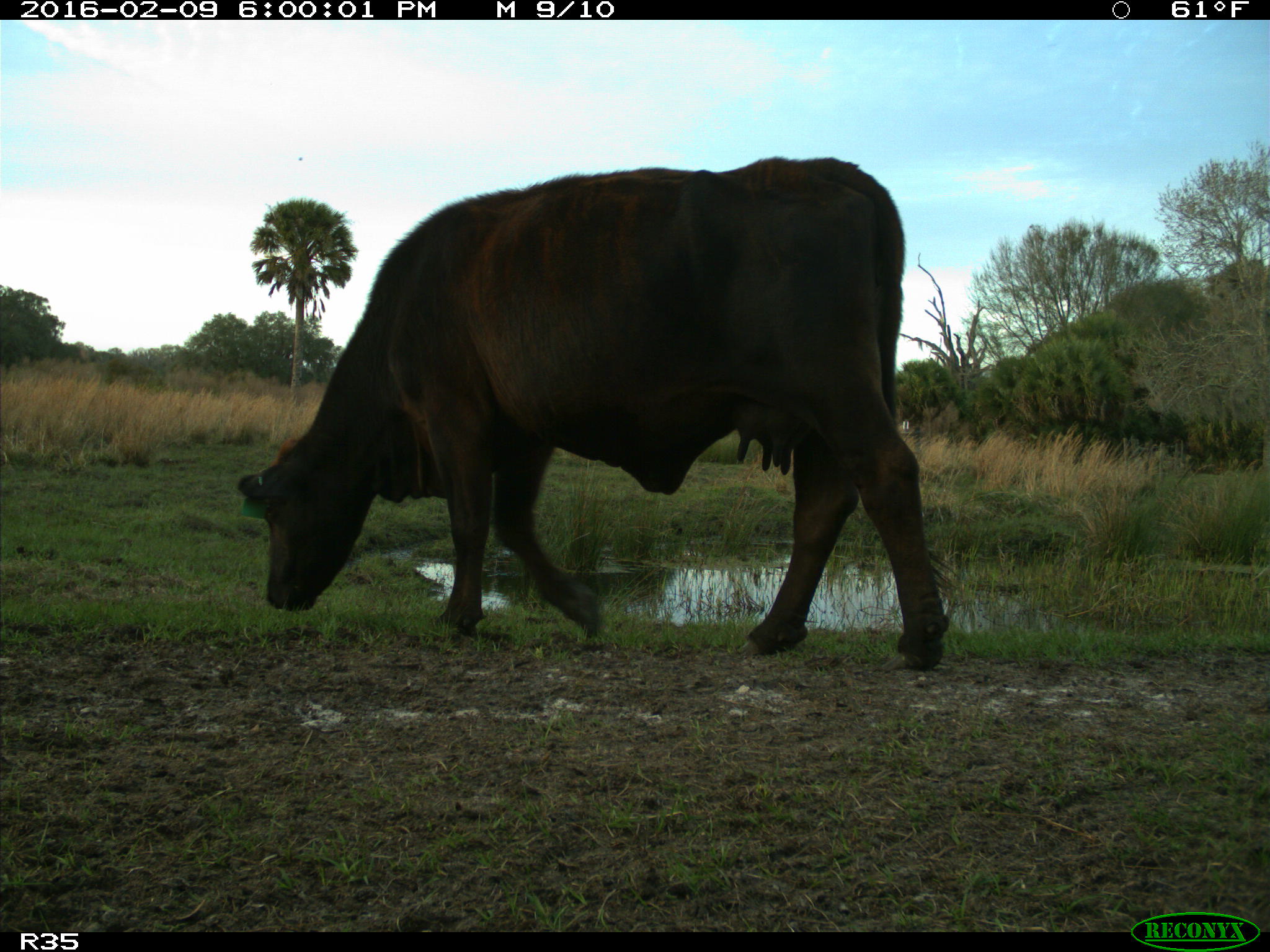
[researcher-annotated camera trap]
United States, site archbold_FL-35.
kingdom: Animalia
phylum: Chordata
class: Mammalia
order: Artiodactyla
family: Bovidae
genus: Bos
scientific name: Bos taurus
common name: domestic cow